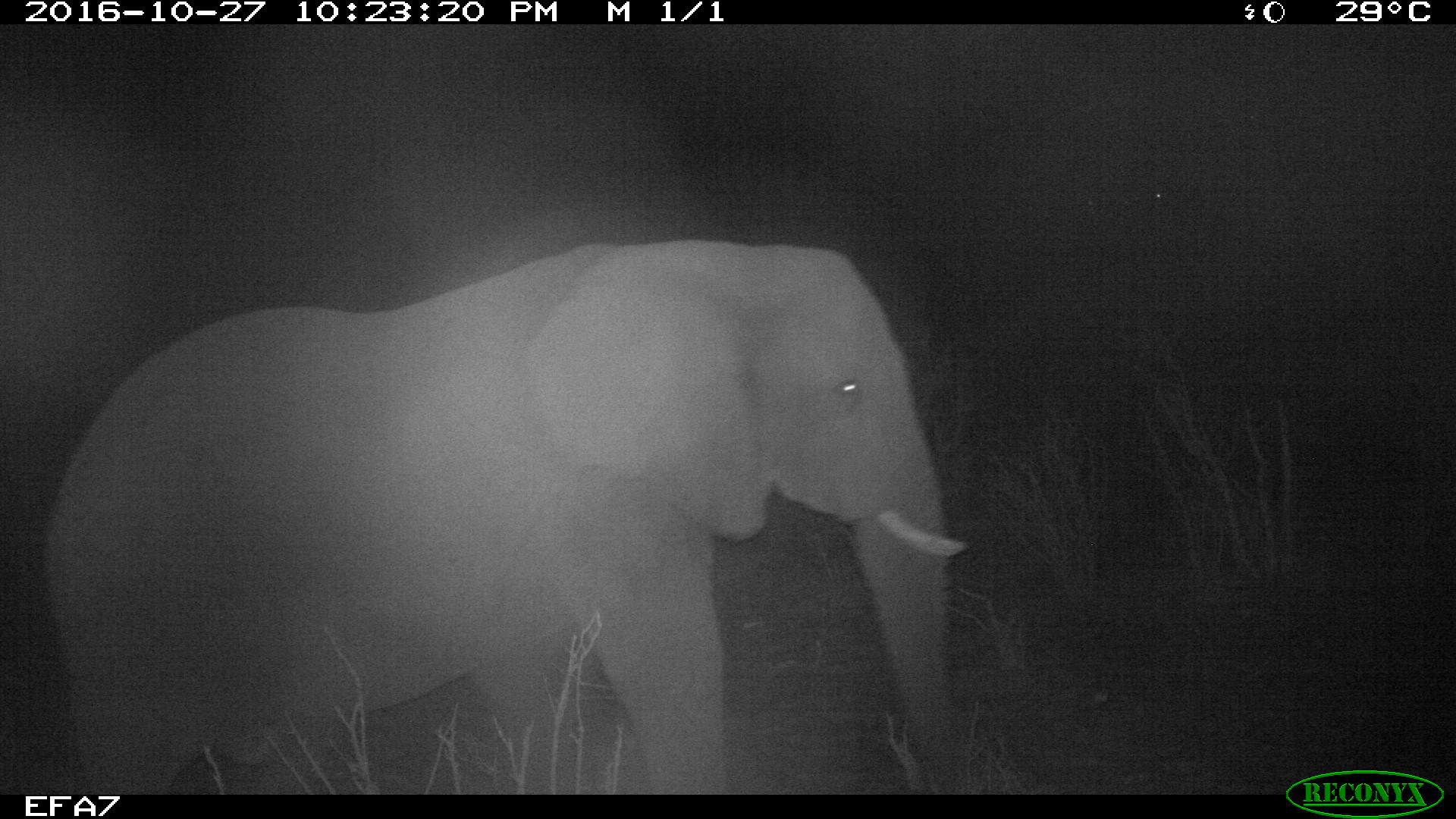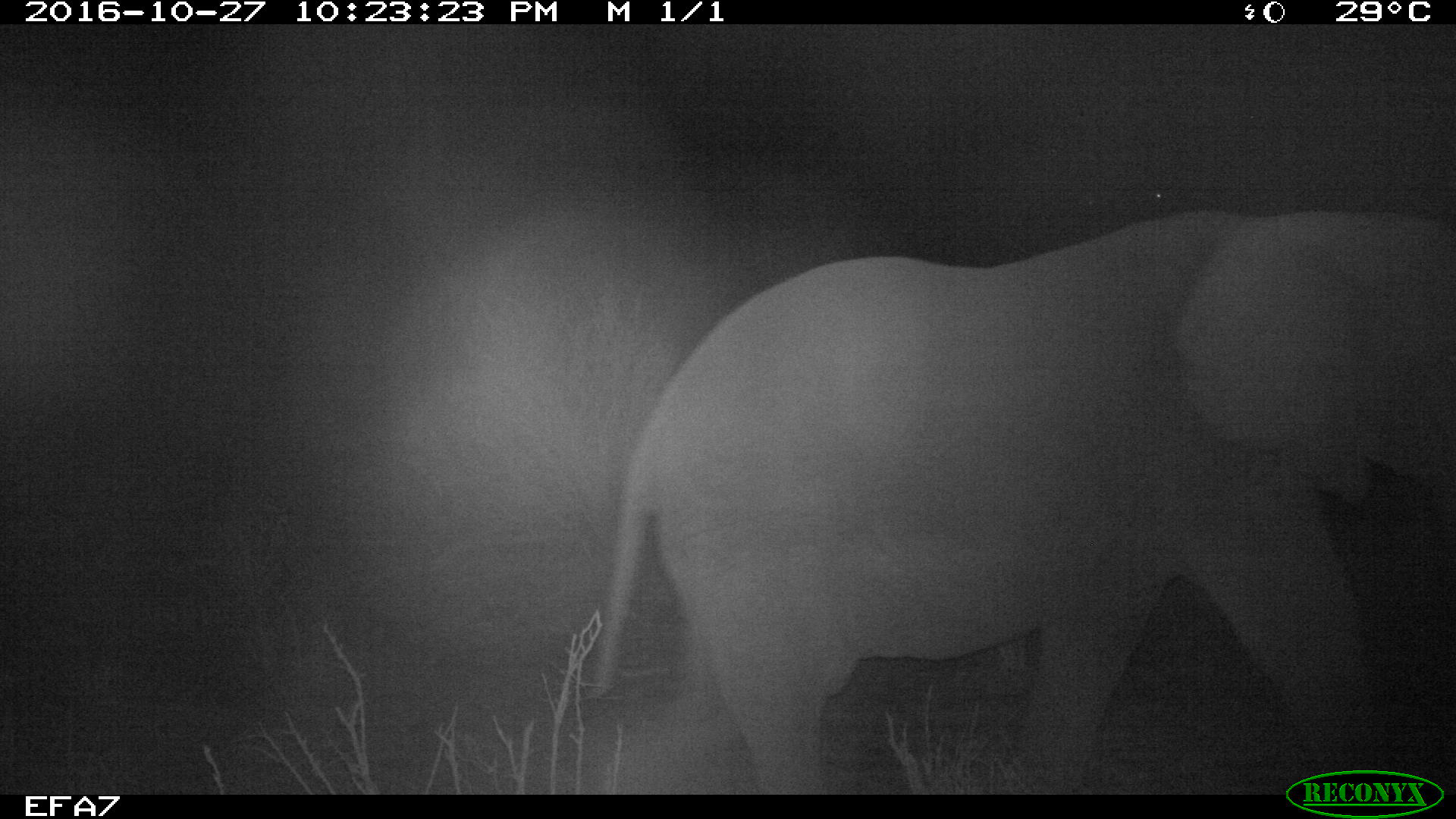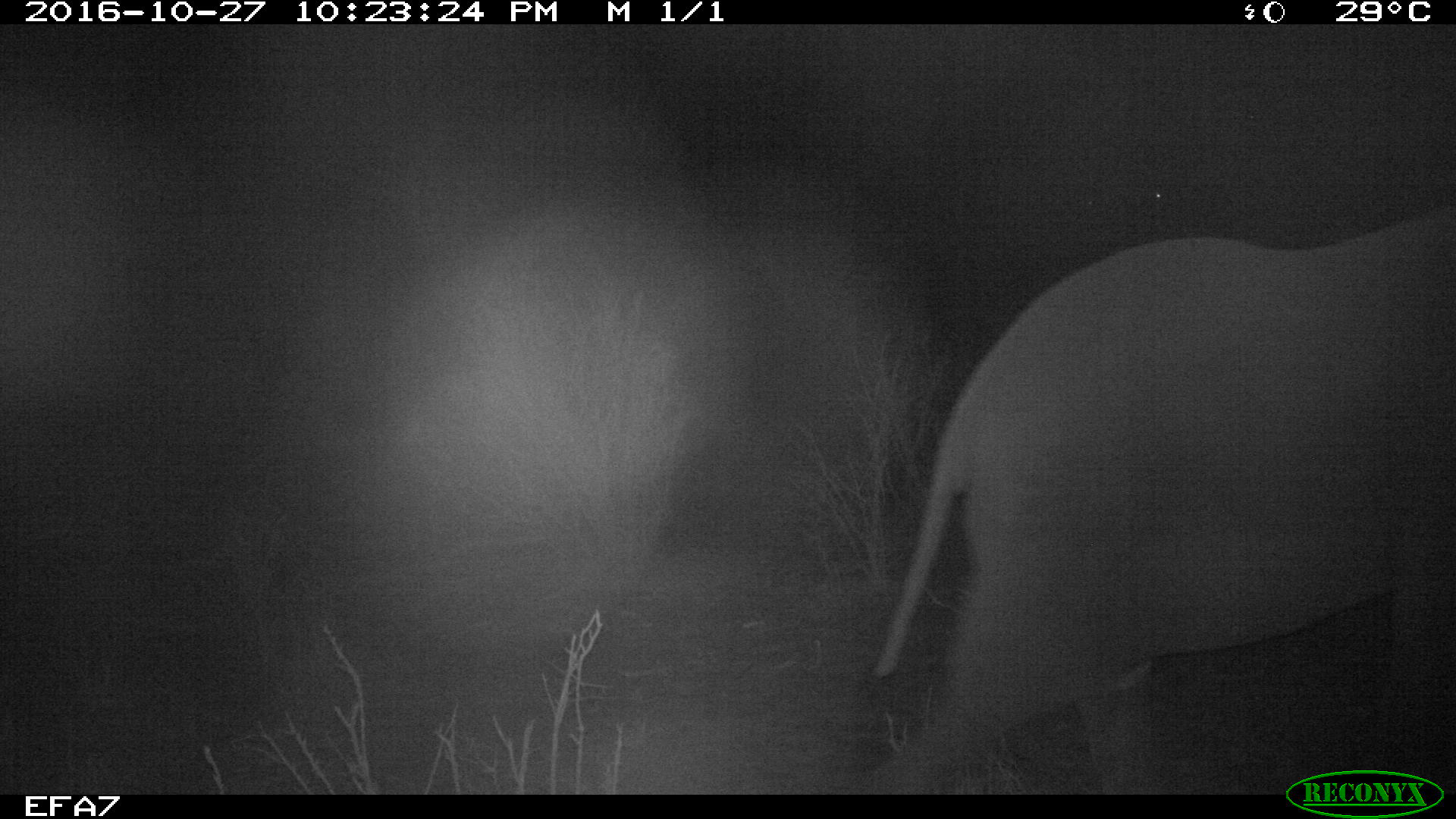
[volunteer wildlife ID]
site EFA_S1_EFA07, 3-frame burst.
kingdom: Animalia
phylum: Chordata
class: Mammalia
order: Proboscidea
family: Elephantidae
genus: Loxodonta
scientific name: Loxodonta africana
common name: african bush elephant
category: elephant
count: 1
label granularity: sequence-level